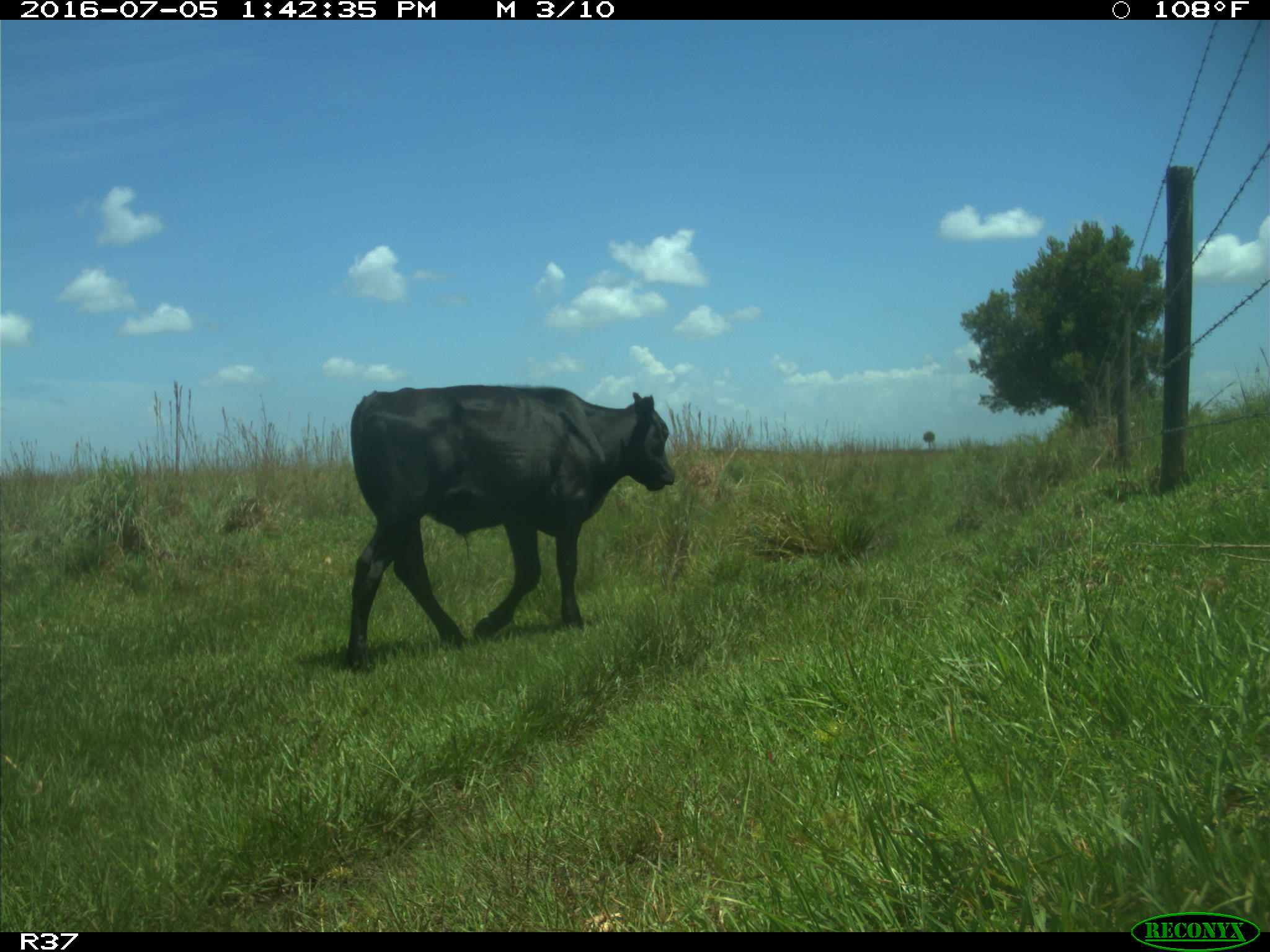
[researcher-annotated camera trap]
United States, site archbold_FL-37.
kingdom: Animalia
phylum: Chordata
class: Mammalia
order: Artiodactyla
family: Bovidae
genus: Bos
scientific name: Bos taurus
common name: domestic cow